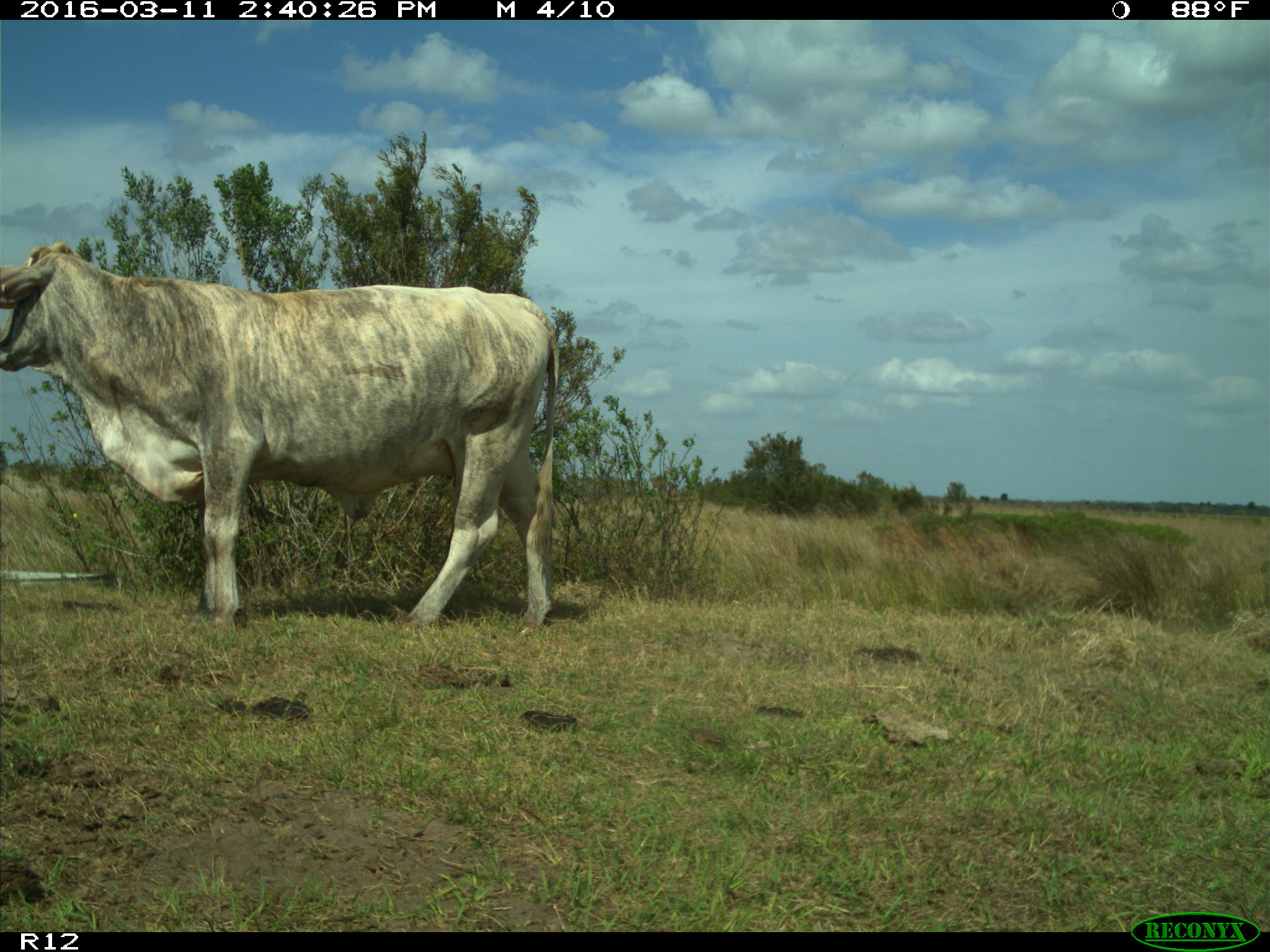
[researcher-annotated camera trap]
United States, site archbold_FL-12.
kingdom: Animalia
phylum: Chordata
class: Mammalia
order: Artiodactyla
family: Bovidae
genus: Bos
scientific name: Bos taurus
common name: domestic cow